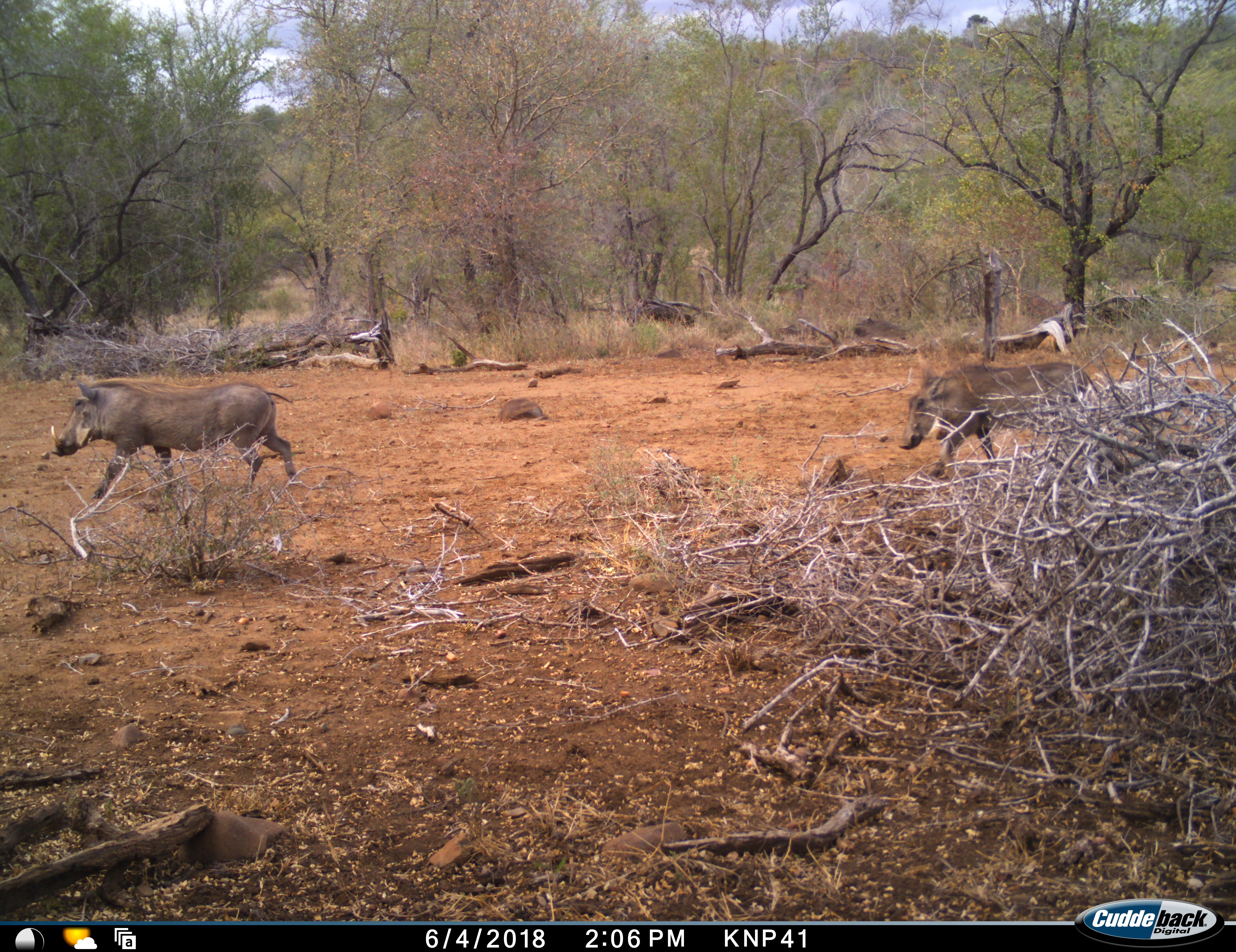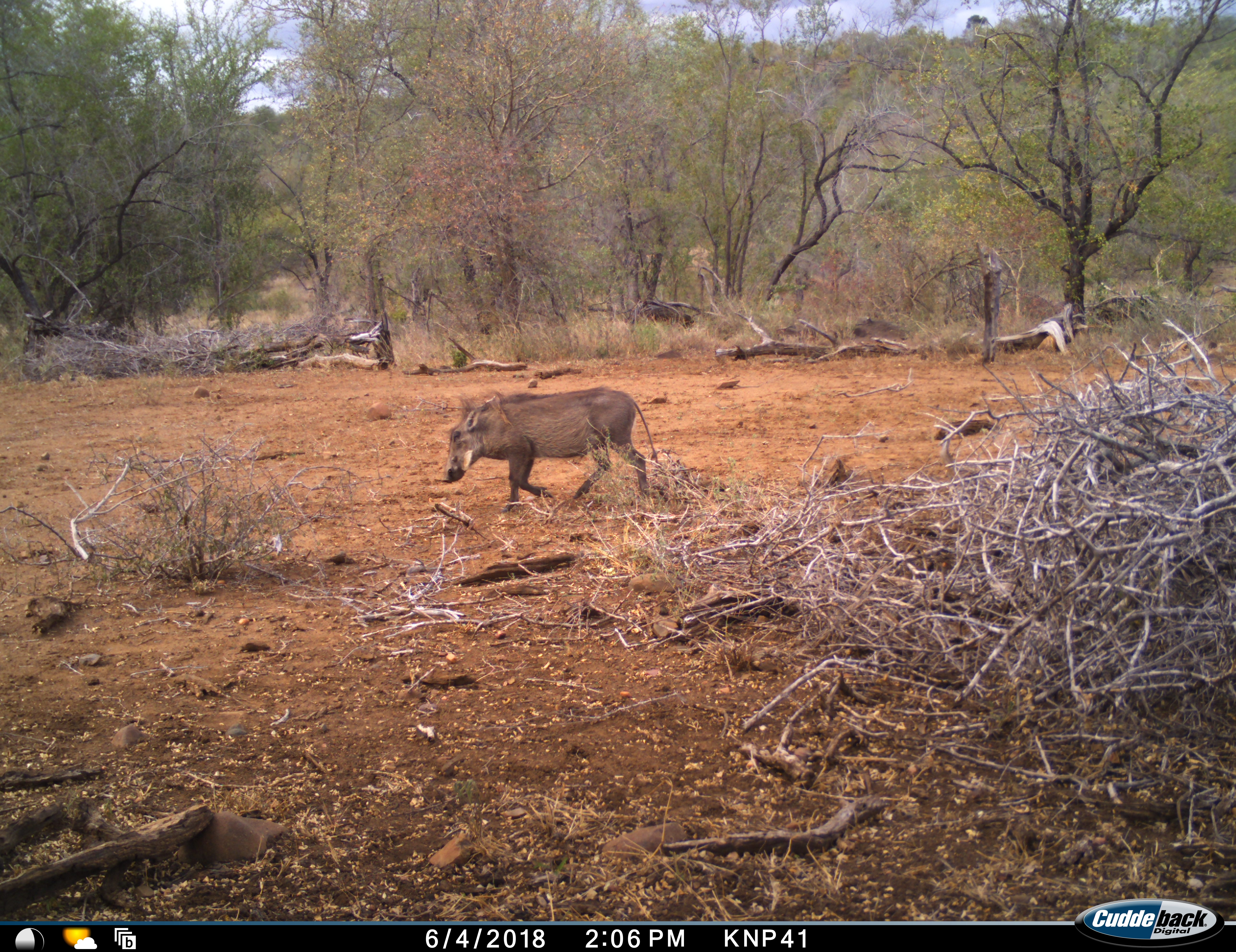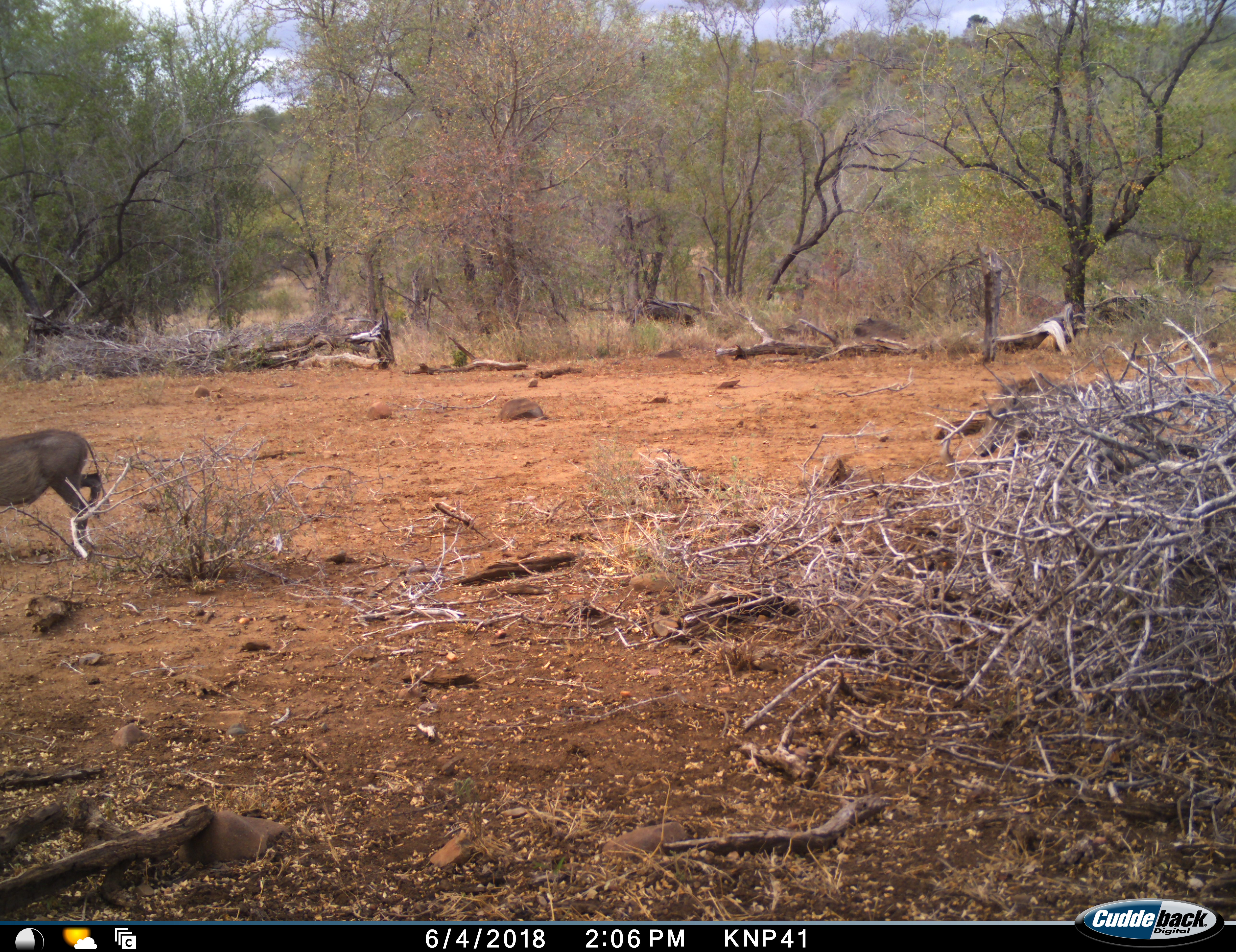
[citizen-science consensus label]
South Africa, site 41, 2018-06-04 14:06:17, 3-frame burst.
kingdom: Animalia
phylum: Chordata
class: Mammalia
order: Artiodactyla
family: Suidae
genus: Phacochoerus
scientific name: Phacochoerus africanus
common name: warthog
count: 3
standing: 0%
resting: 0%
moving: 100%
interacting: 0%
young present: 0%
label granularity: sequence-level